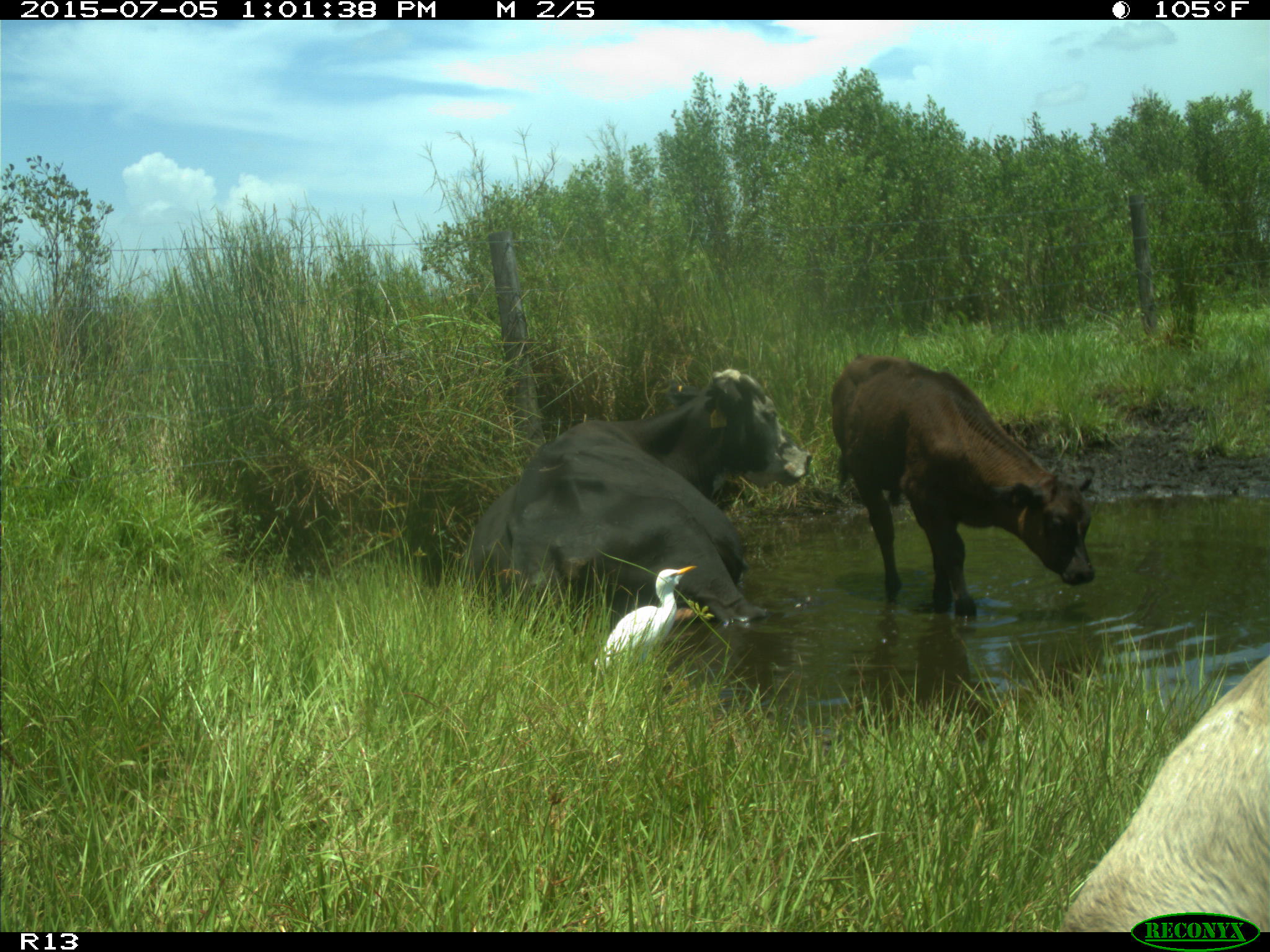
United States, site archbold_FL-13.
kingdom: Animalia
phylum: Chordata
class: Mammalia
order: Artiodactyla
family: Bovidae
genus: Bos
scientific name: Bos taurus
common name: domestic cow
Bos taurus (domestic cow).